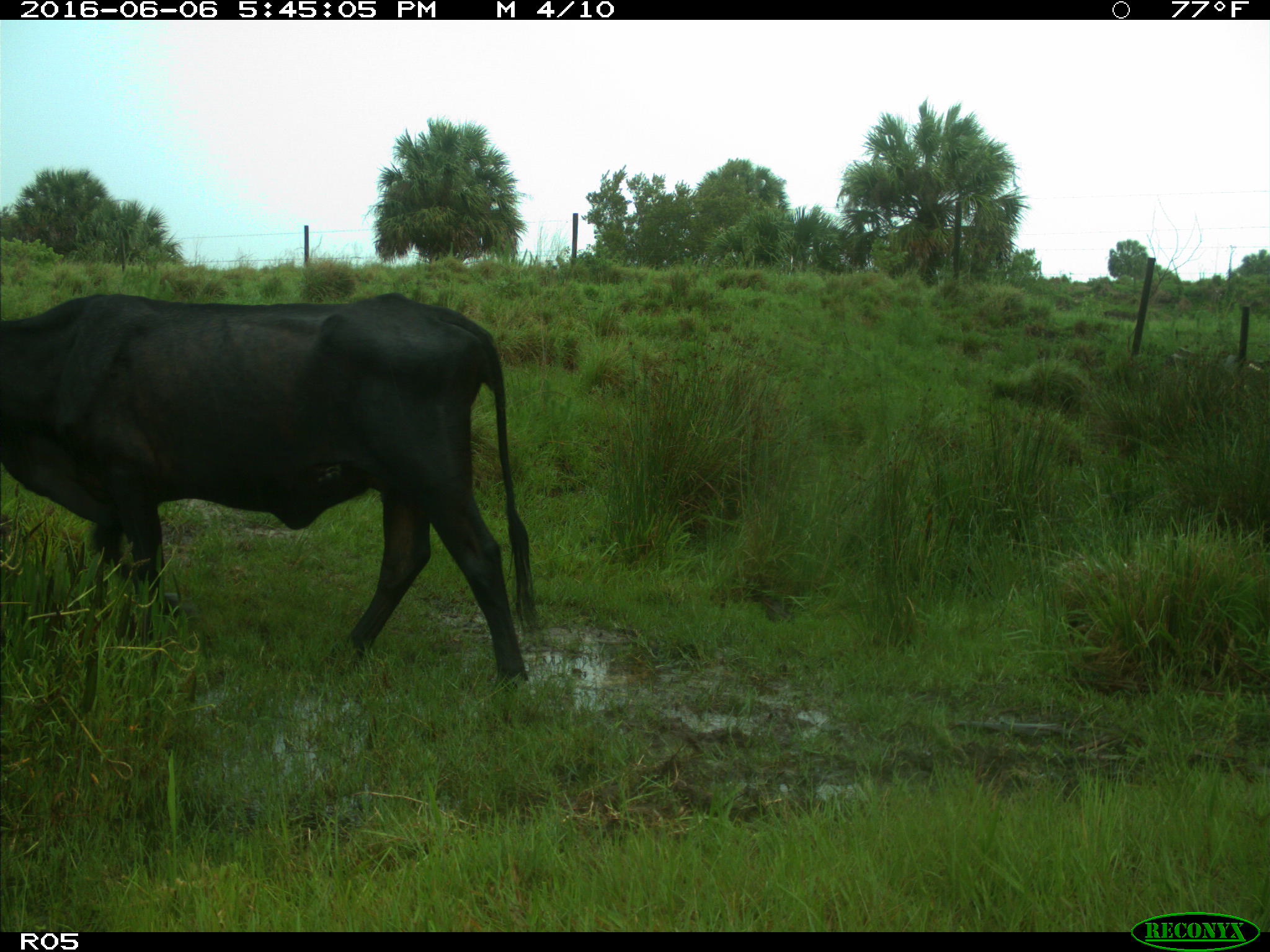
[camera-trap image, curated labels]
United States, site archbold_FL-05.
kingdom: Animalia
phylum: Chordata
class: Mammalia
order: Artiodactyla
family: Bovidae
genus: Bos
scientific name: Bos taurus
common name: domestic cow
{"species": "Bos taurus (domestic cow)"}